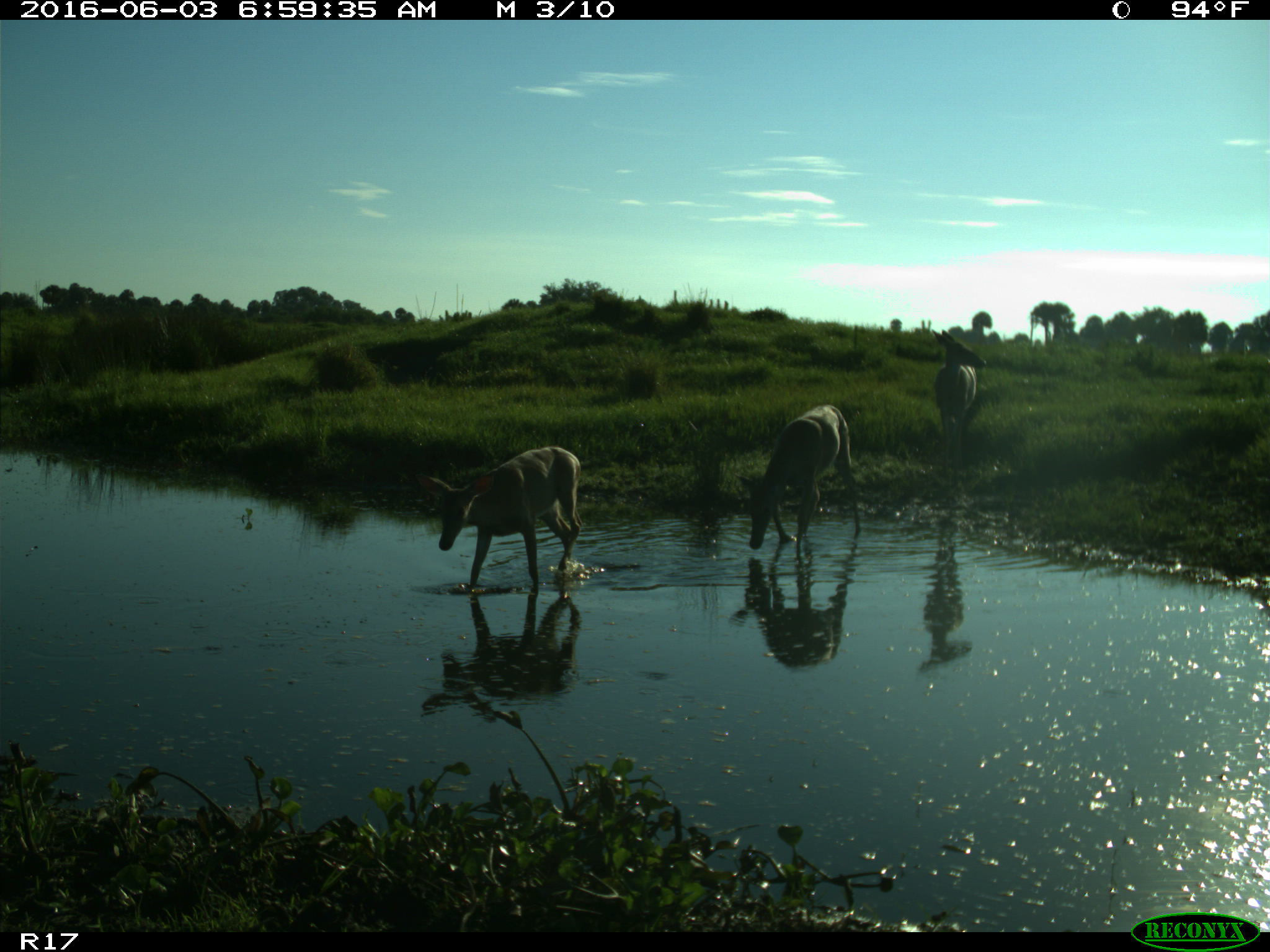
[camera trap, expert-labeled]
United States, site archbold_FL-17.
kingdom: Animalia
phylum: Chordata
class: Mammalia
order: Artiodactyla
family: Cervidae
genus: Odocoileus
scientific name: Odocoileus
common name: deer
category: unidentified deer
Unidentified deer (deer) (Odocoileus).